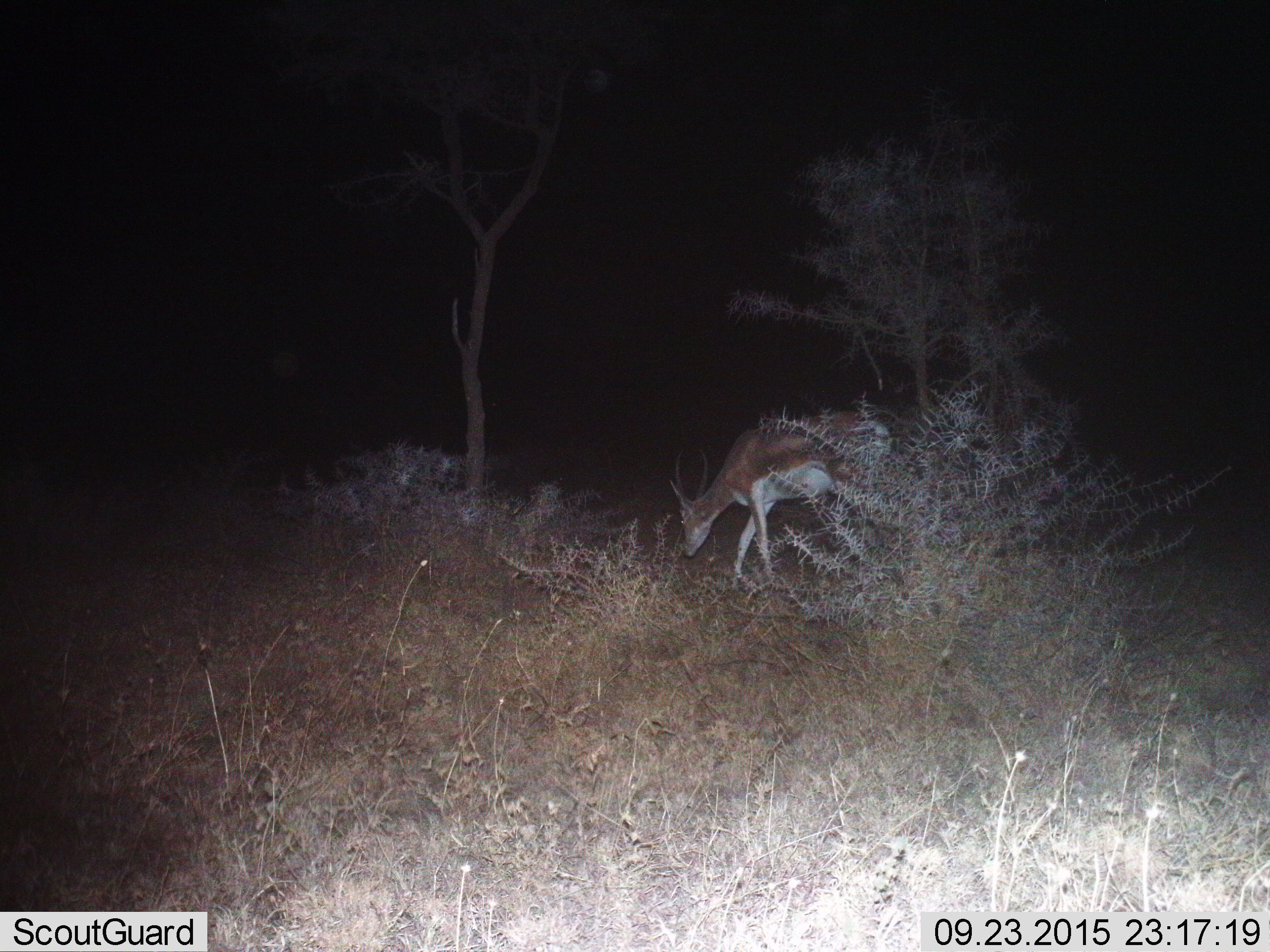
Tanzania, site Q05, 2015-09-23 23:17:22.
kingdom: Animalia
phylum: Chordata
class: Mammalia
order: Artiodactyla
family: Bovidae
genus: Nanger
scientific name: Nanger granti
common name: grant's gazelle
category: gazellegrants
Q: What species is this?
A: Gazellegrants (grant's gazelle) (Nanger granti).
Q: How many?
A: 1.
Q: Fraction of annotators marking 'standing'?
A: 29%.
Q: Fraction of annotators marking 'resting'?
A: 0%.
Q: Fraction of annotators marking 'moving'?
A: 14%.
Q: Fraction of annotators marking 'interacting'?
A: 0%.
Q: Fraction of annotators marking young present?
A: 0%.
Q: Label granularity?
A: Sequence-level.